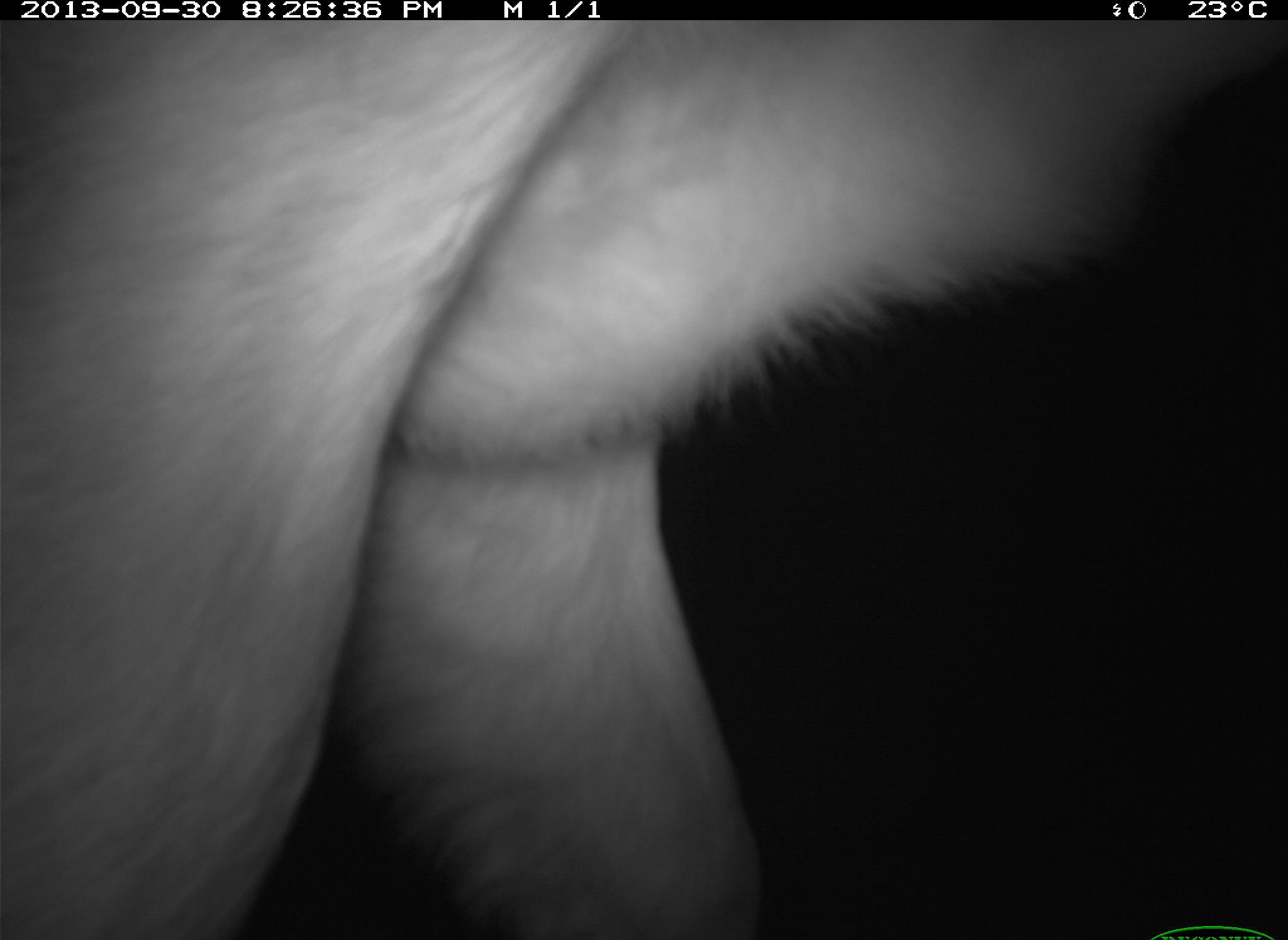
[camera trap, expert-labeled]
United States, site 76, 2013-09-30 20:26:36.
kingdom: Animalia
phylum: Chordata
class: Mammalia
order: Artiodactyla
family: Bovidae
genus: Bos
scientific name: Bos taurus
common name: cow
Cow (Bos taurus).